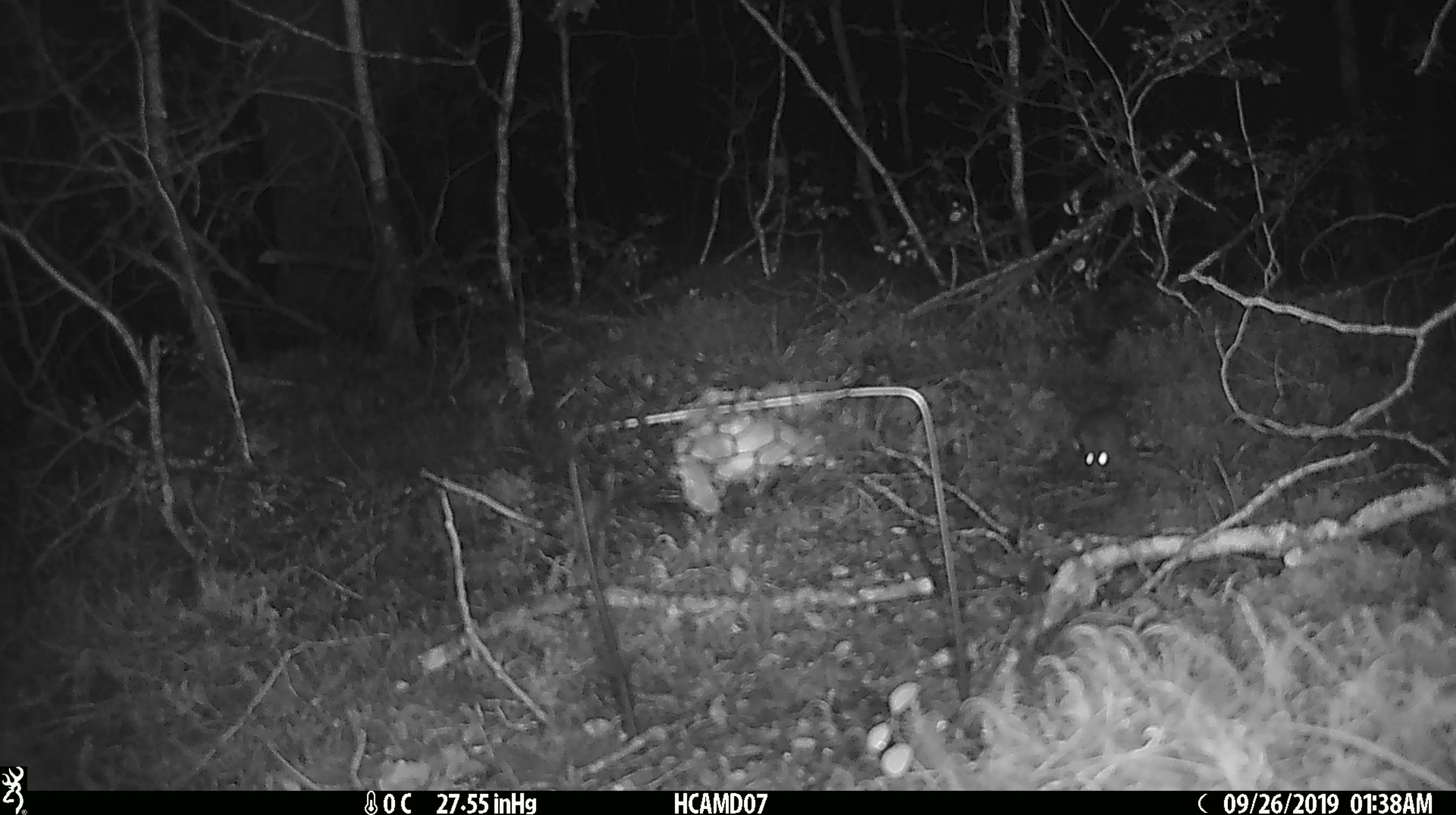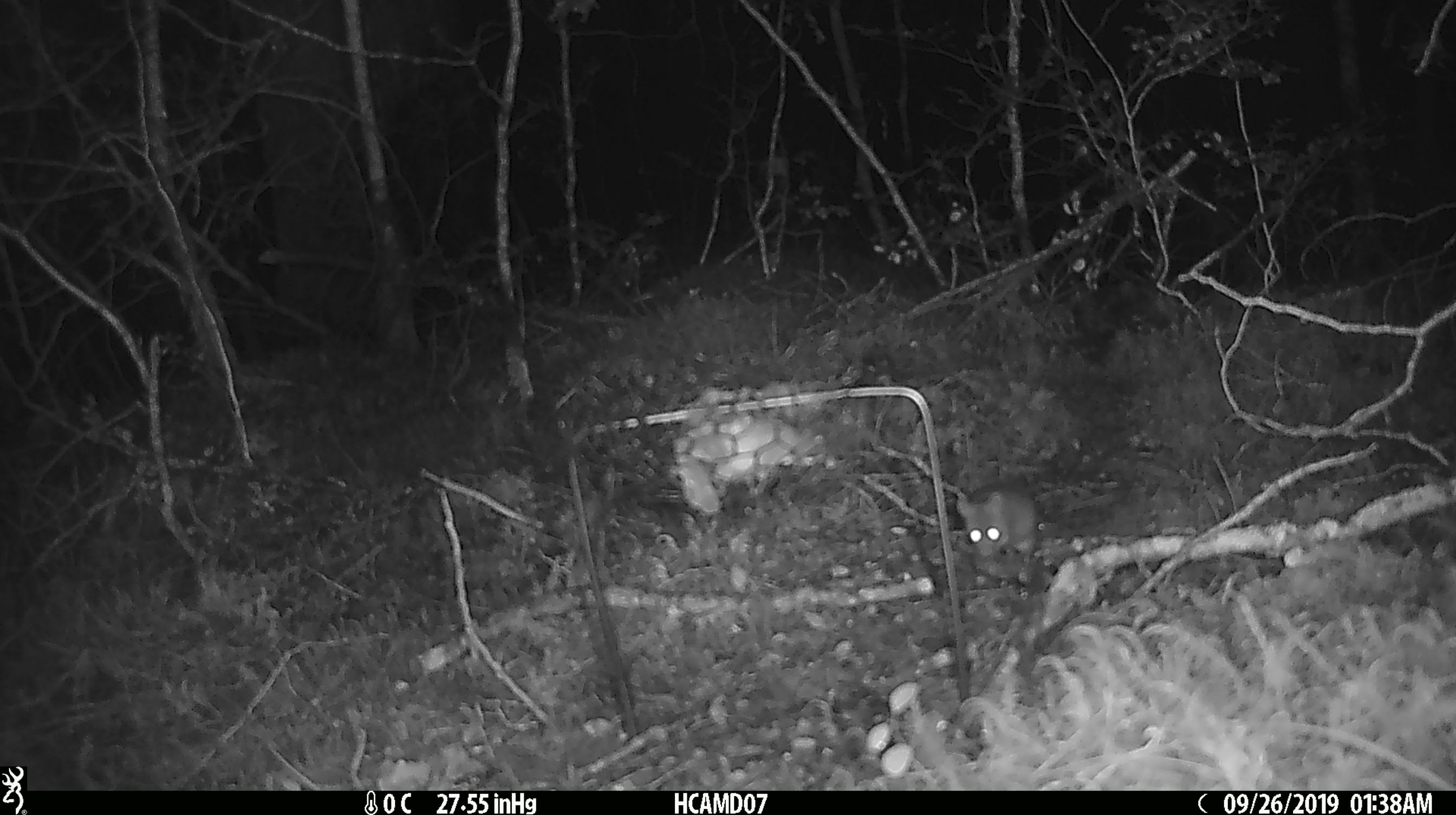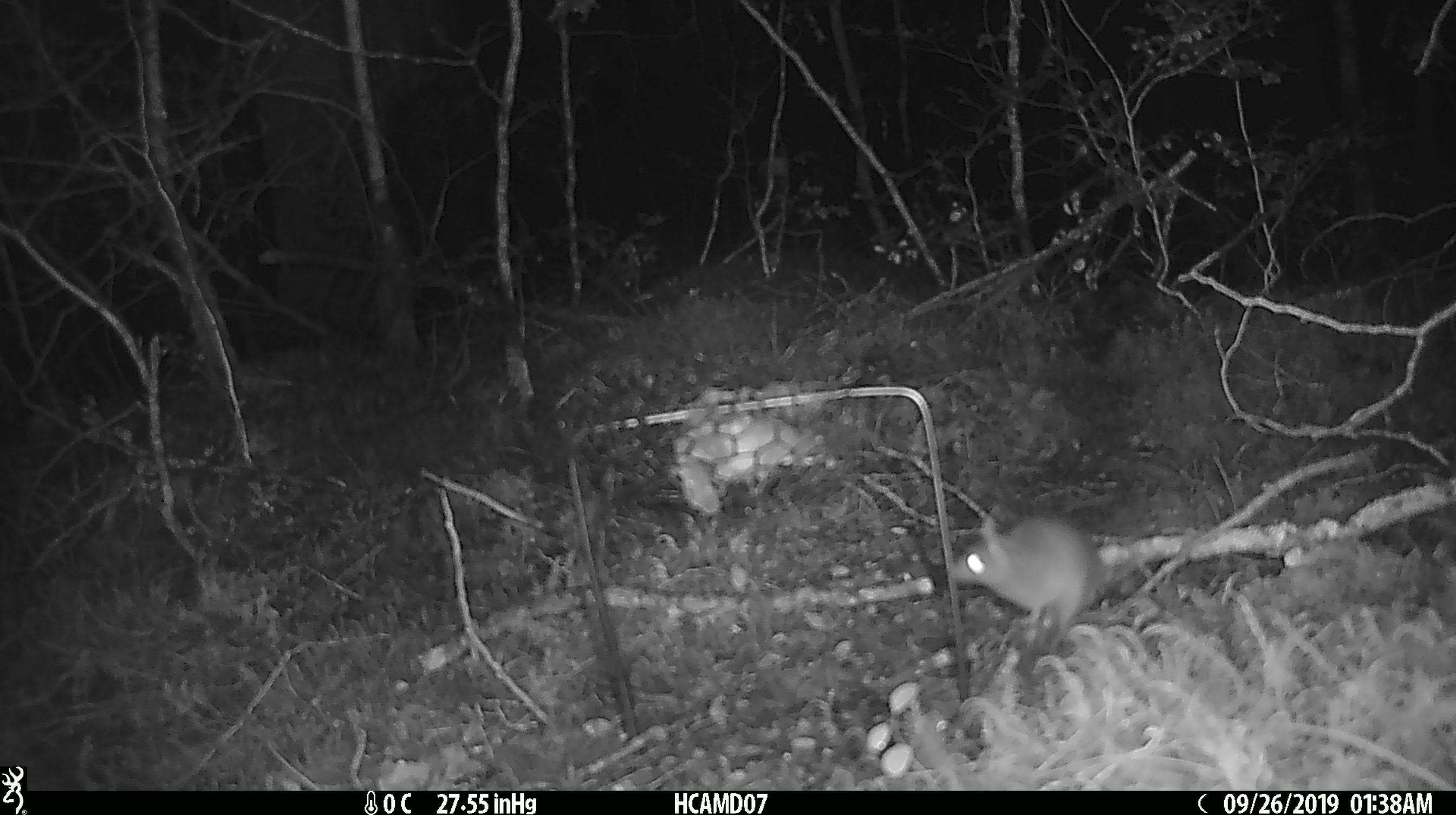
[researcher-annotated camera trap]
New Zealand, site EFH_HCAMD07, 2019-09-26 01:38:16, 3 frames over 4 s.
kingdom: Animalia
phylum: Chordata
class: Mammalia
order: Rodentia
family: Muridae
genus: Mus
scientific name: Mus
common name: mouse